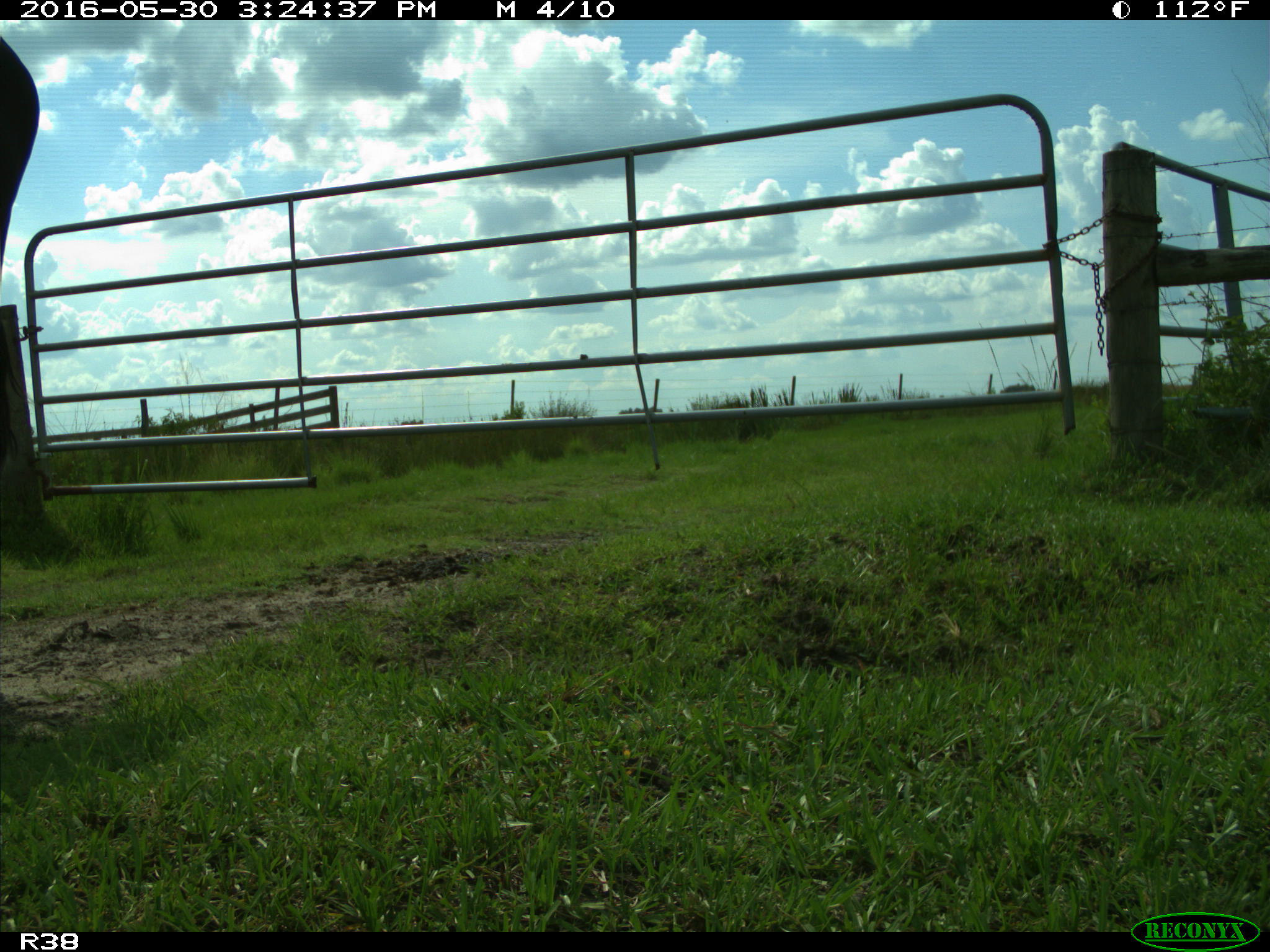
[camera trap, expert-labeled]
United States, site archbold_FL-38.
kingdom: Animalia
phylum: Chordata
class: Mammalia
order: Artiodactyla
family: Bovidae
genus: Bos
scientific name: Bos taurus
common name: domestic cow